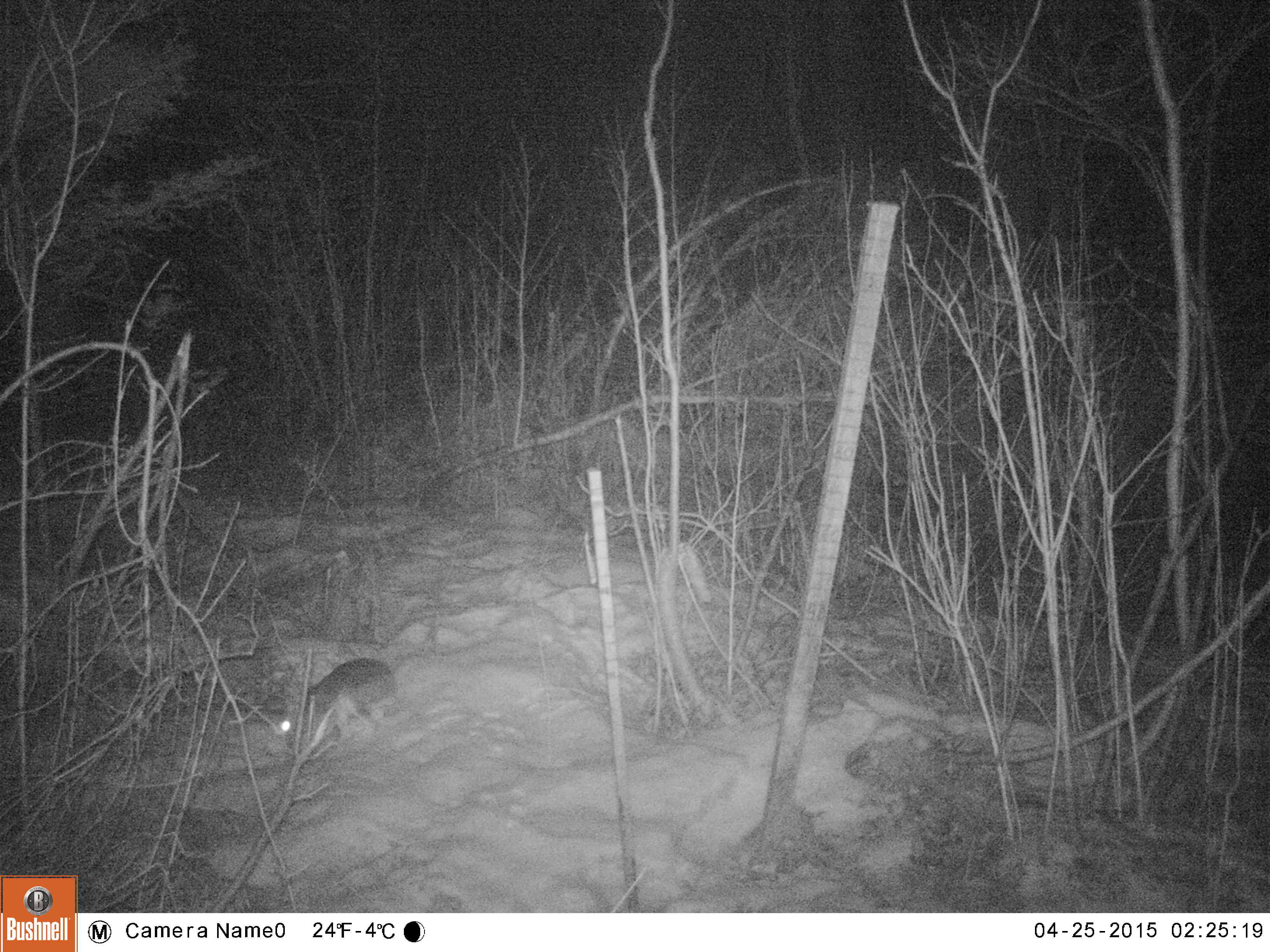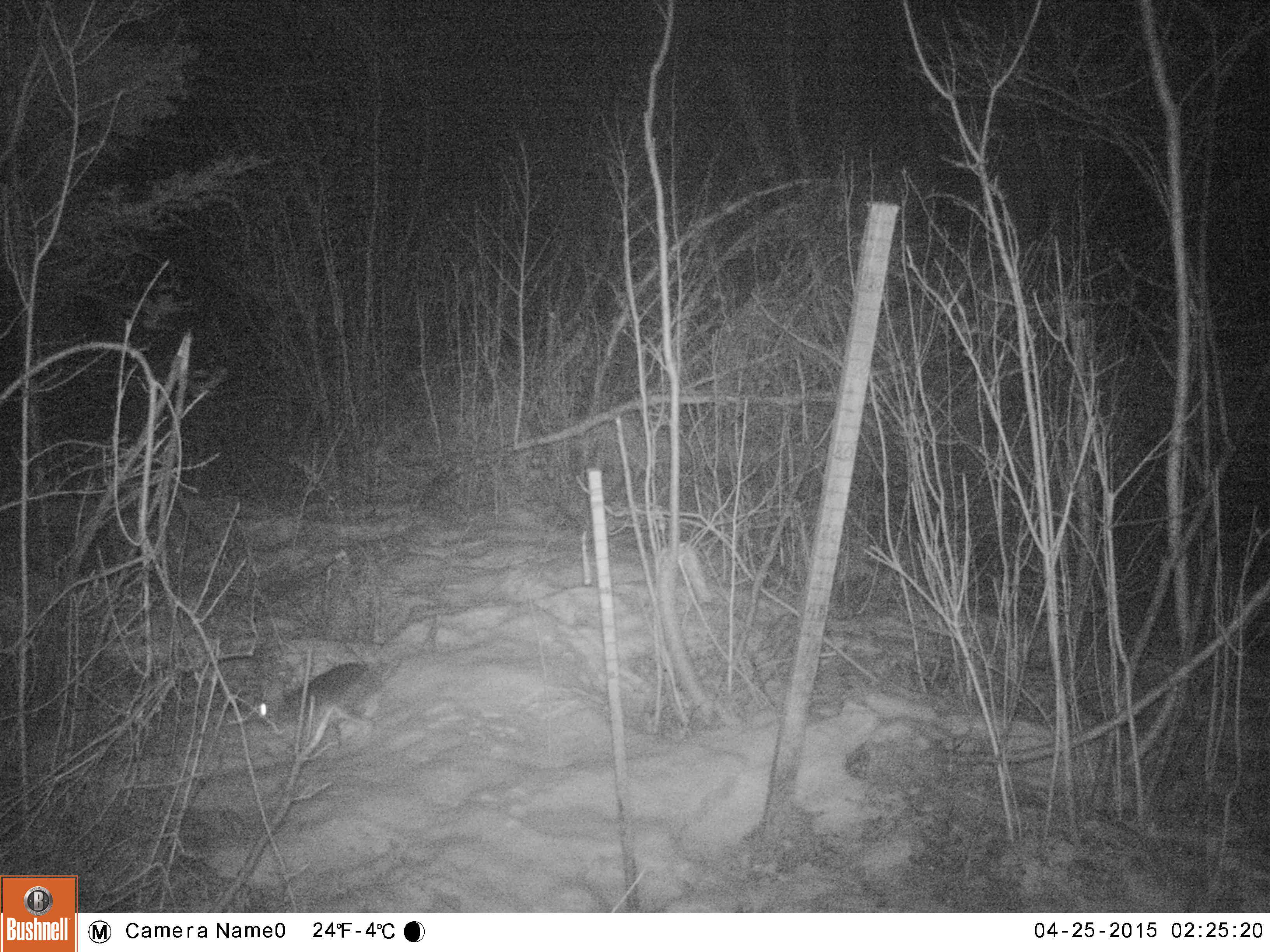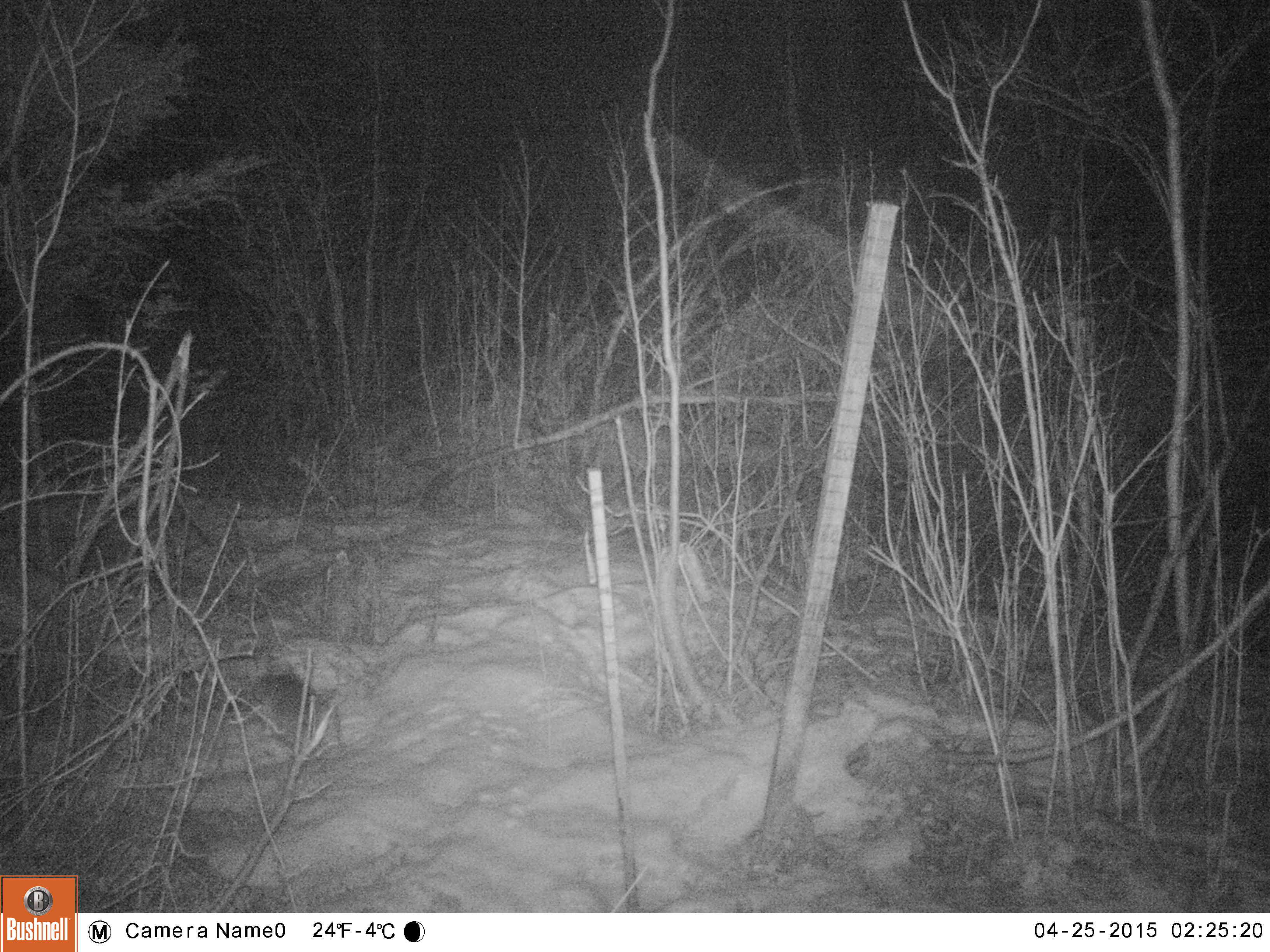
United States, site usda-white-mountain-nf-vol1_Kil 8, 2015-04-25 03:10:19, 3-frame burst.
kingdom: Animalia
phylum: Chordata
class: Mammalia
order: Lagomorpha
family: Leporidae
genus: Lepus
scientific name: Lepus americanus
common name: snowshoe hare